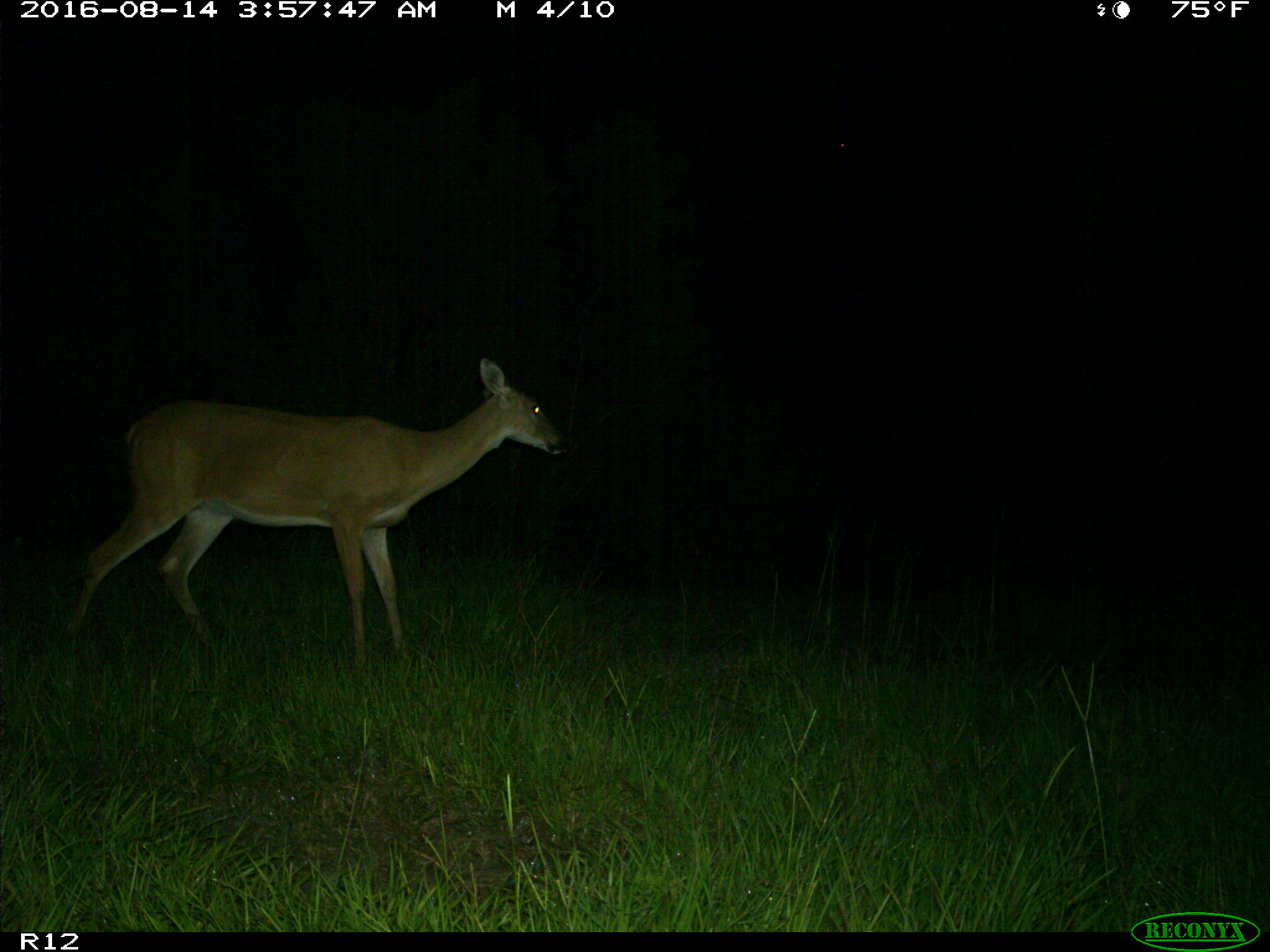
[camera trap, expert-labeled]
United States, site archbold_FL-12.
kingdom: Animalia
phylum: Chordata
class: Mammalia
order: Artiodactyla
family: Cervidae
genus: Odocoileus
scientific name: Odocoileus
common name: deer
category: unidentified deer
Unidentified deer (deer) (Odocoileus).